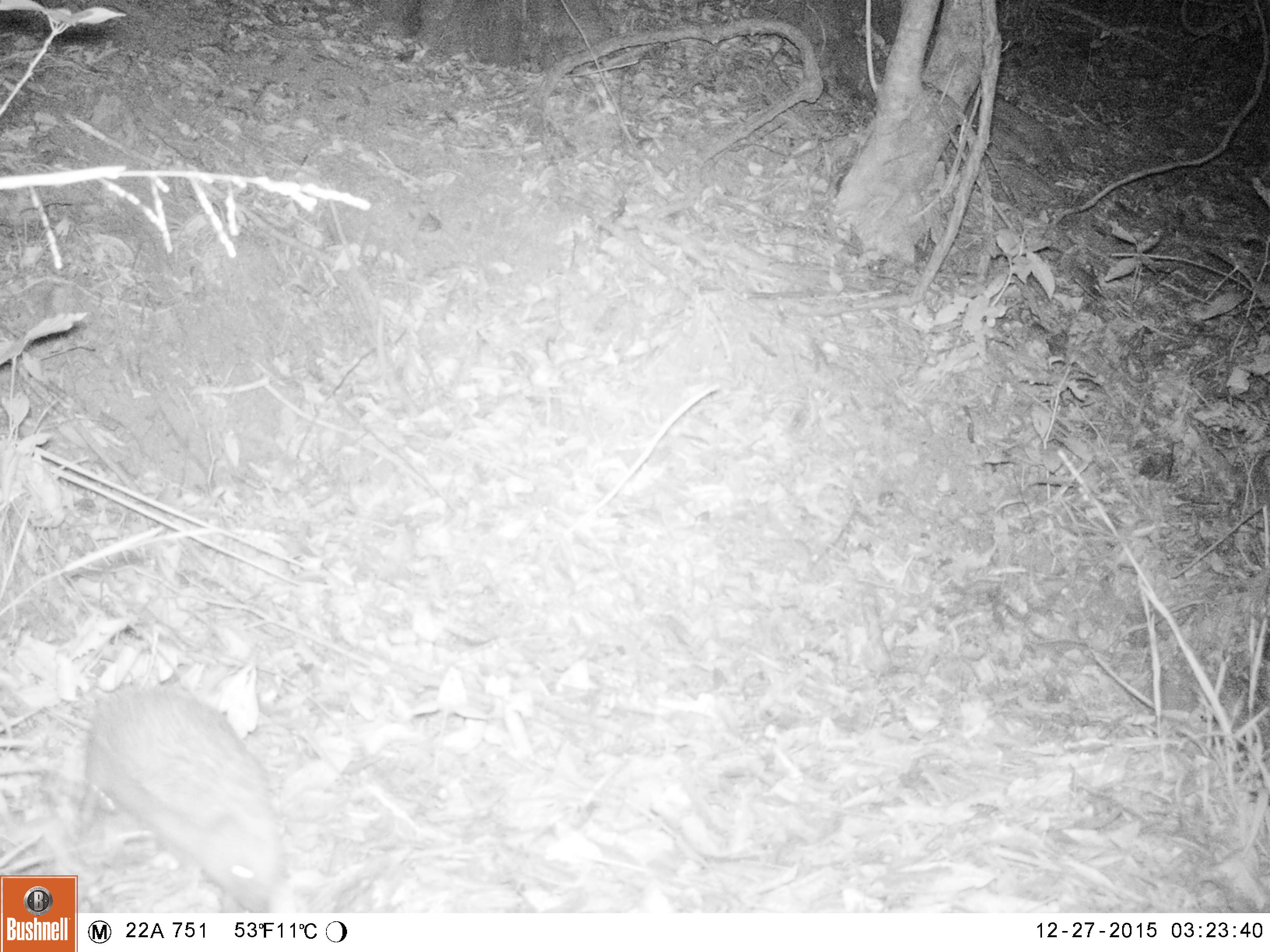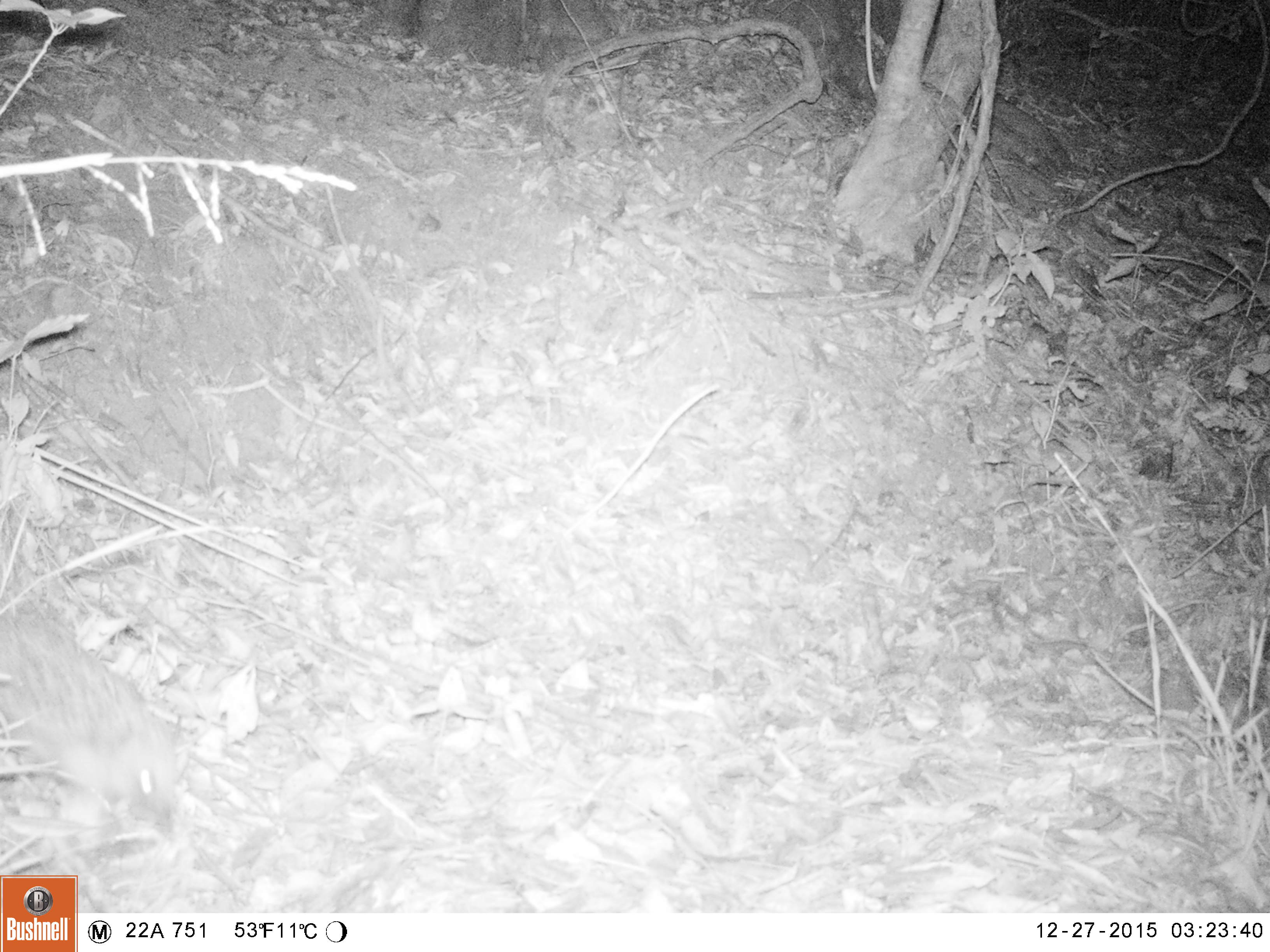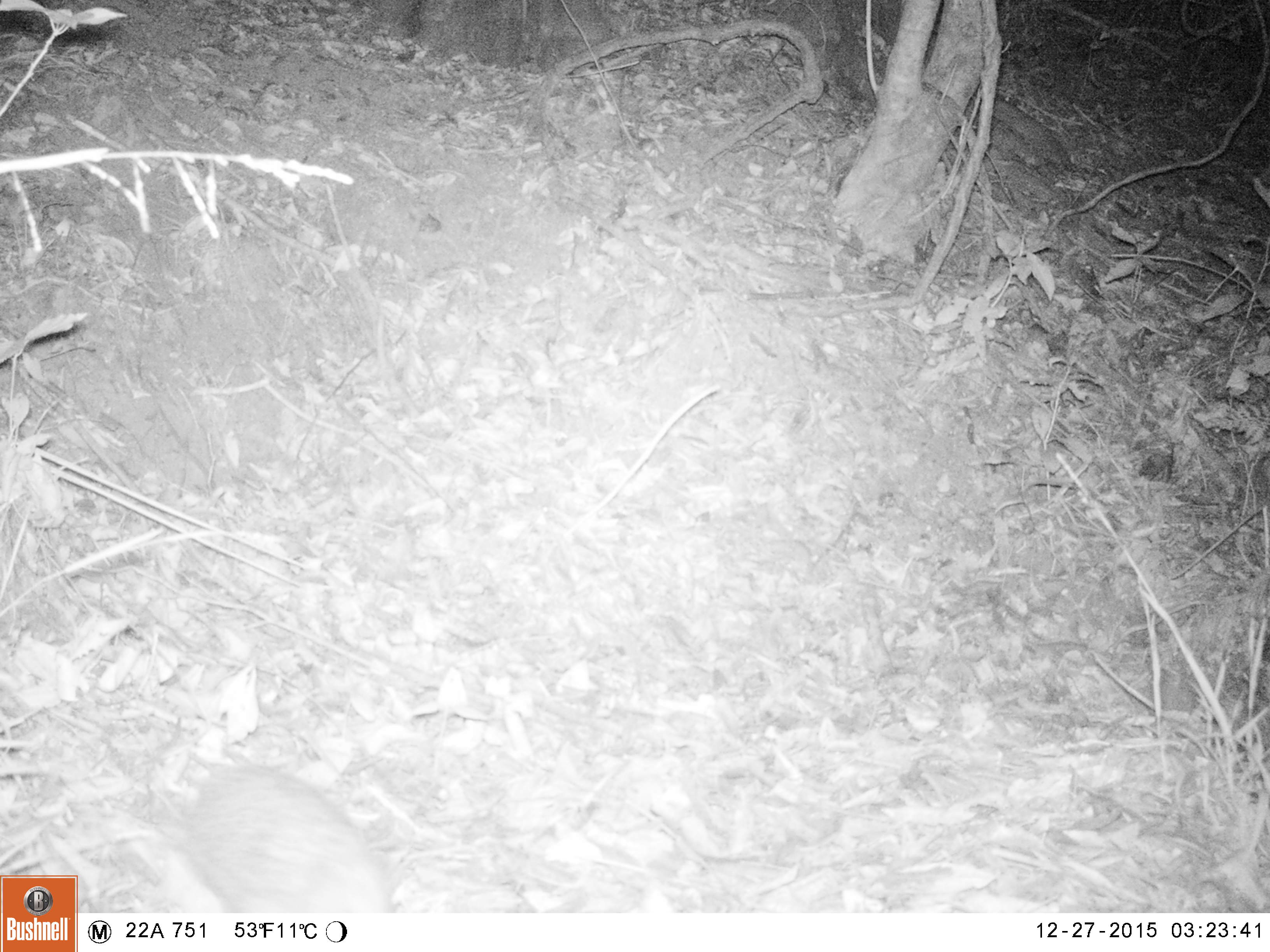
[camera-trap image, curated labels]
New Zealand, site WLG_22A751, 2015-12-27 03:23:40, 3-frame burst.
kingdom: Animalia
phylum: Chordata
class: Mammalia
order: Eulipotyphla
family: Erinaceidae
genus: Erinaceus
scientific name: Erinaceus europaeus europaeus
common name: european hedgehog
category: hedgehog